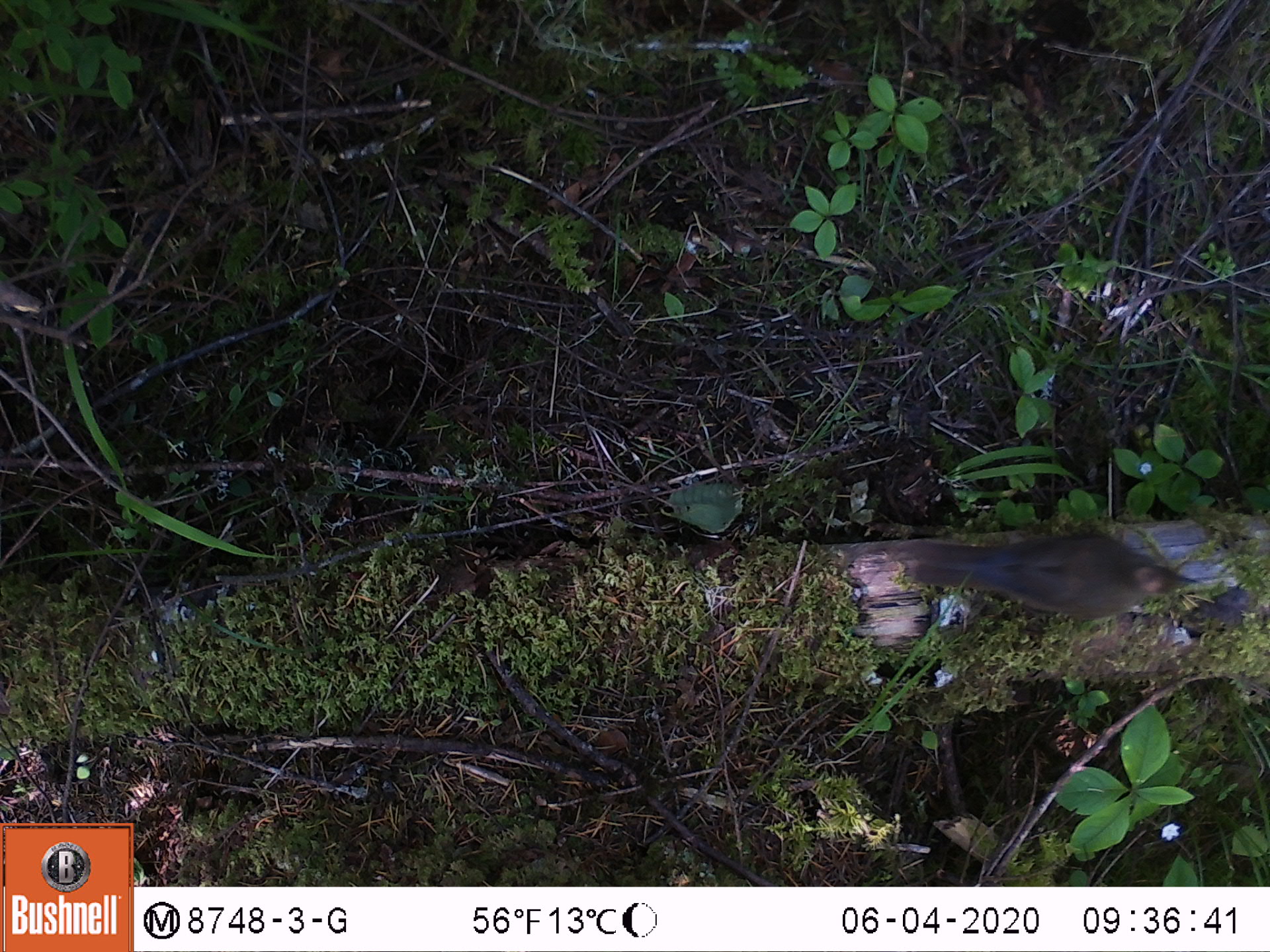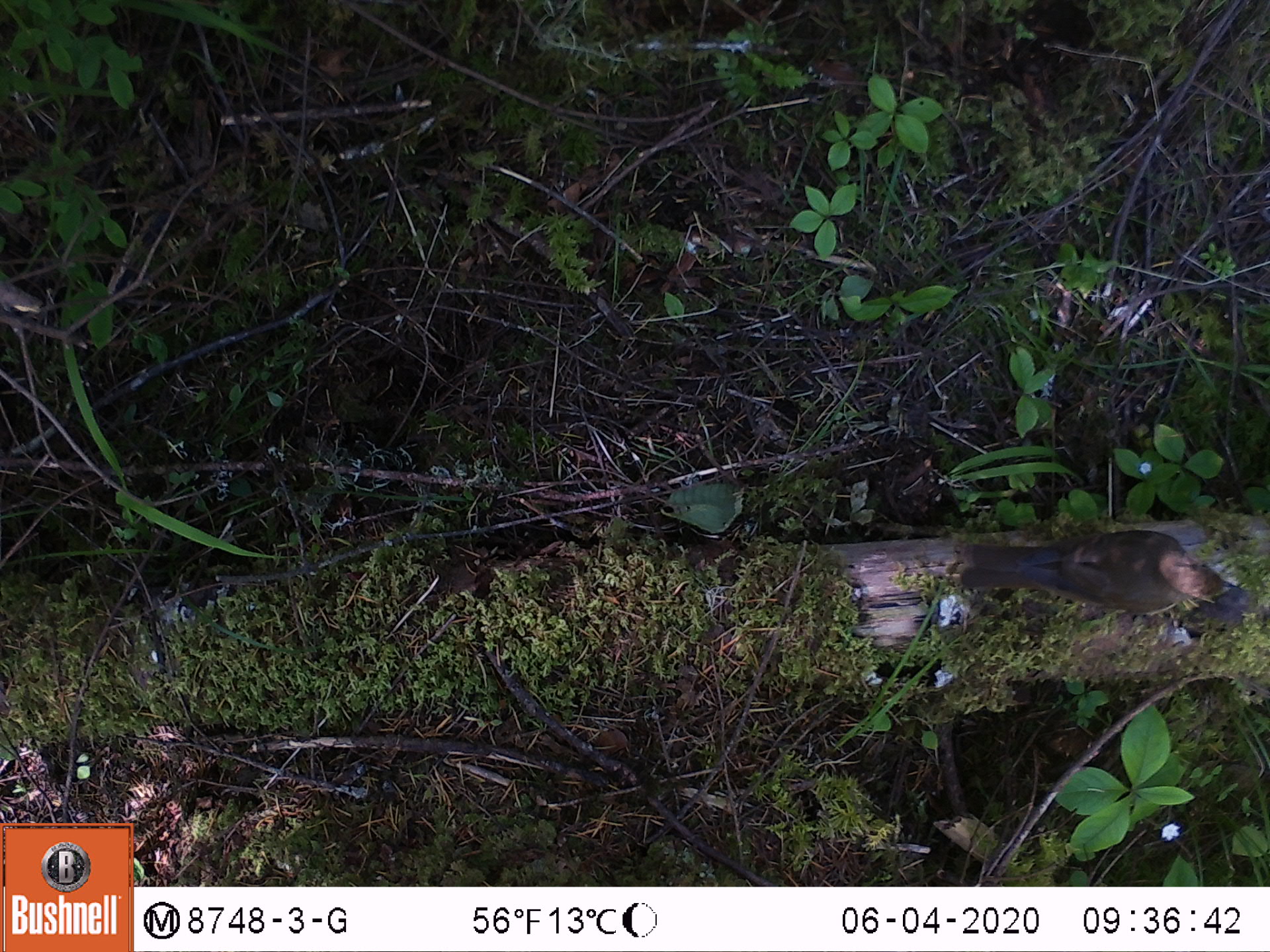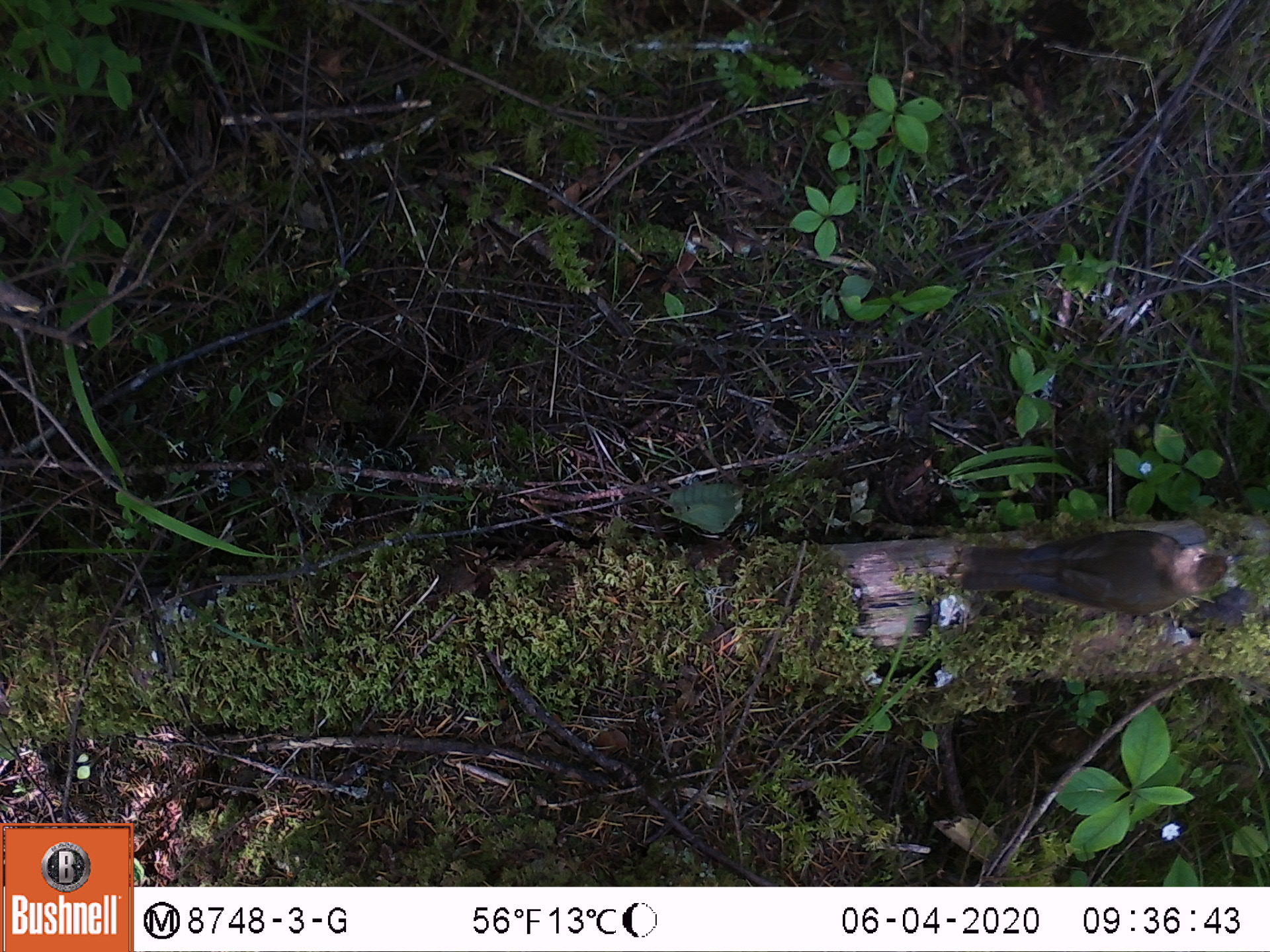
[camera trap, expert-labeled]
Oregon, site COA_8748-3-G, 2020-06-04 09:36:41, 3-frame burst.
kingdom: Animalia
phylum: Chordata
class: Aves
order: Passeriformes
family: Turdidae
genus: Catharus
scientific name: Catharus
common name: brown thrushes and nightingale-thrushes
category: catharus species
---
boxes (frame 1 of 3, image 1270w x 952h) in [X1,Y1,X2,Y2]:
catharus species: [906,519,1210,629]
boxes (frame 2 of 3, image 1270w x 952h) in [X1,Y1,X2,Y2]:
catharus species: [950,527,1237,615]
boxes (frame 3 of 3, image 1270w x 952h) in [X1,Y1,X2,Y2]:
catharus species: [961,523,1242,626]